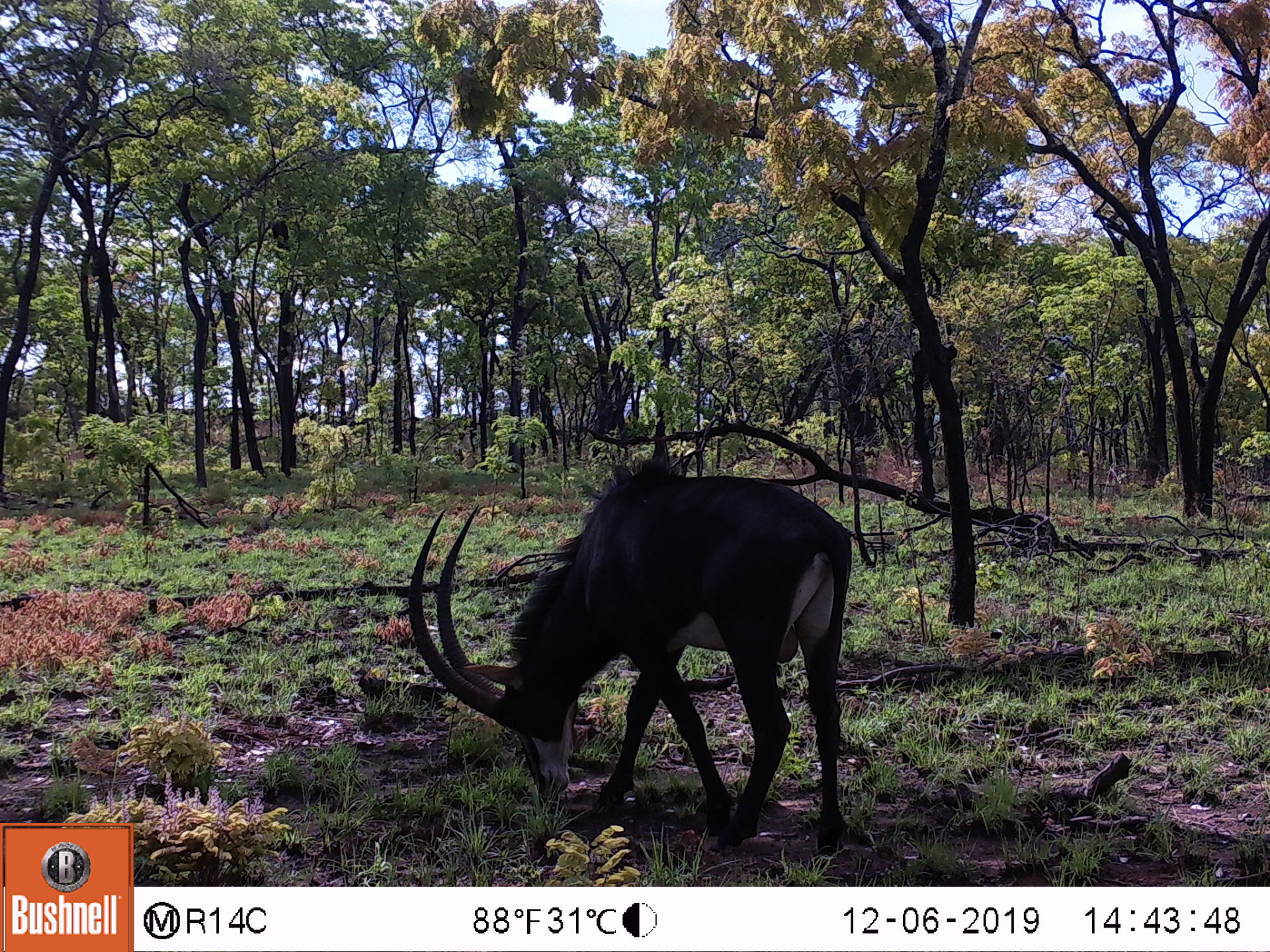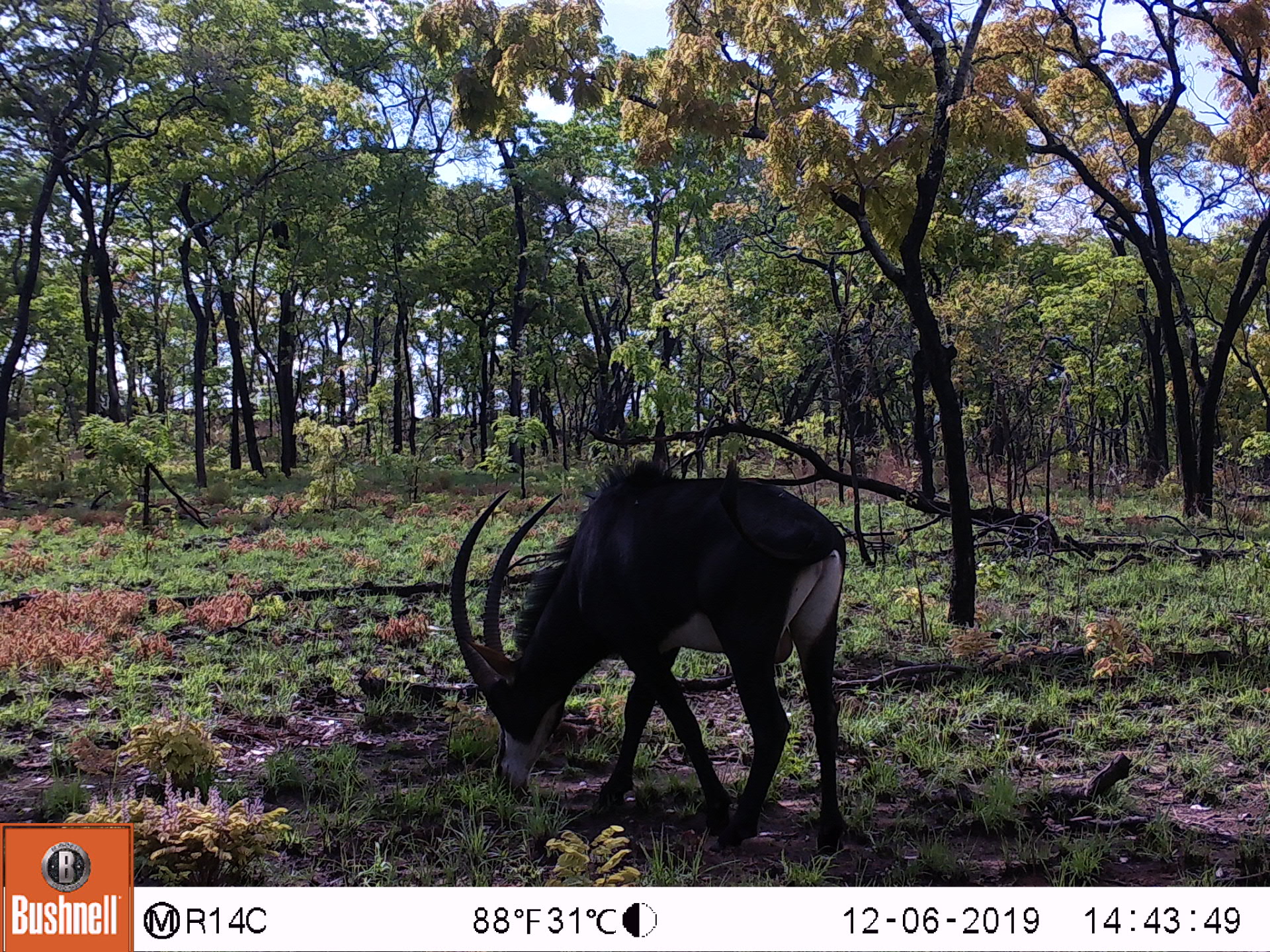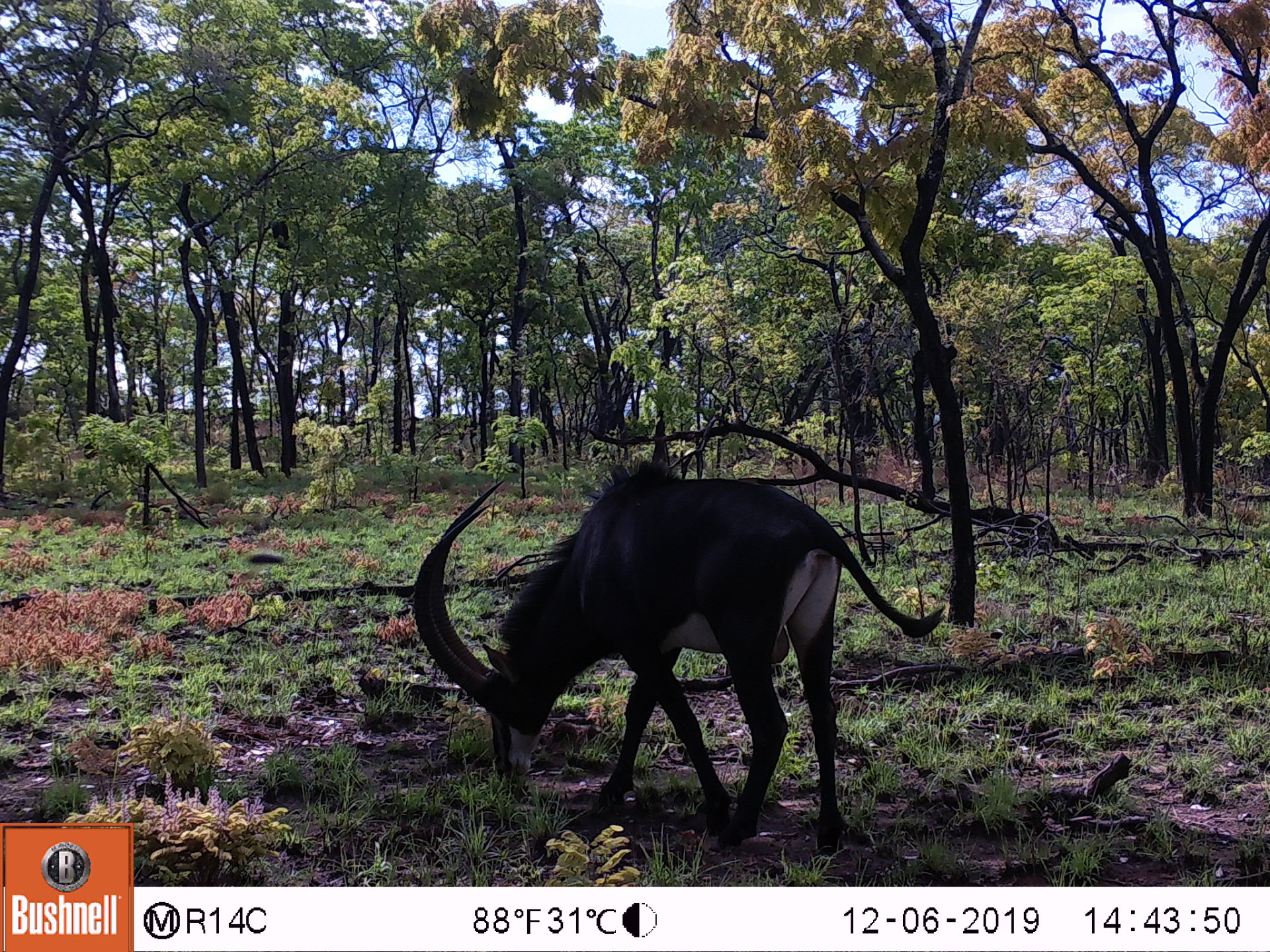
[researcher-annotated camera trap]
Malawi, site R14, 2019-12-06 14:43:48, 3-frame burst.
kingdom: Animalia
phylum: Chordata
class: Mammalia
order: Artiodactyla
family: Bovidae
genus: Hippotragus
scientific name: Hippotragus niger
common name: sable antelope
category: sable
Sable (sable antelope) (Hippotragus niger), count 1.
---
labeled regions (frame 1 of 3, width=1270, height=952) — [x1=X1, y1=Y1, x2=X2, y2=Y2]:
sable: [x1=403, y1=461, x2=857, y2=856]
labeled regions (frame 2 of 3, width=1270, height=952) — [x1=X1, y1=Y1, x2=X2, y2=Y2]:
sable: [x1=437, y1=463, x2=862, y2=863]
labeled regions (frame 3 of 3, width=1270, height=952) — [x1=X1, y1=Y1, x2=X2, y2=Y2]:
sable: [x1=405, y1=456, x2=884, y2=853]